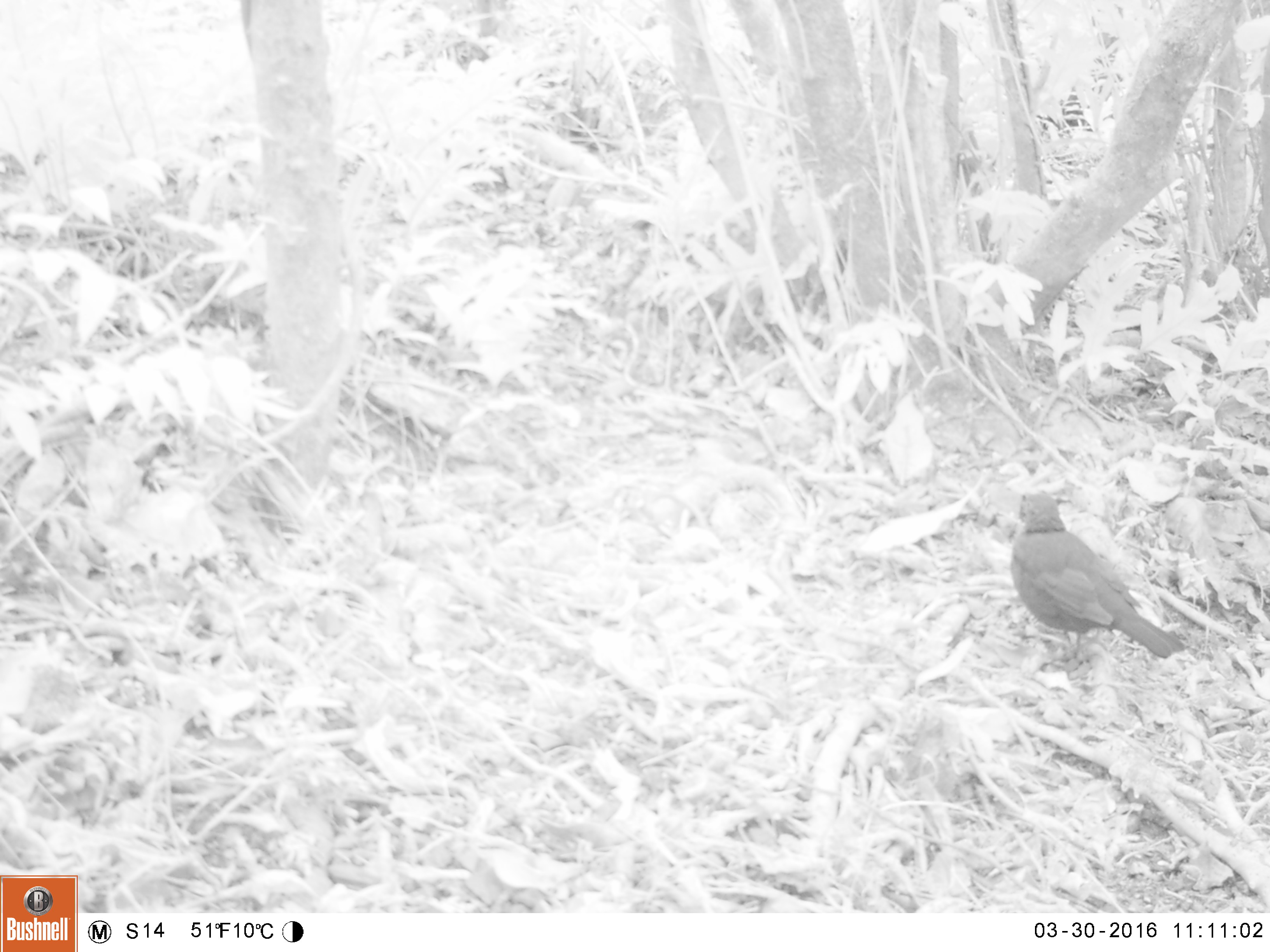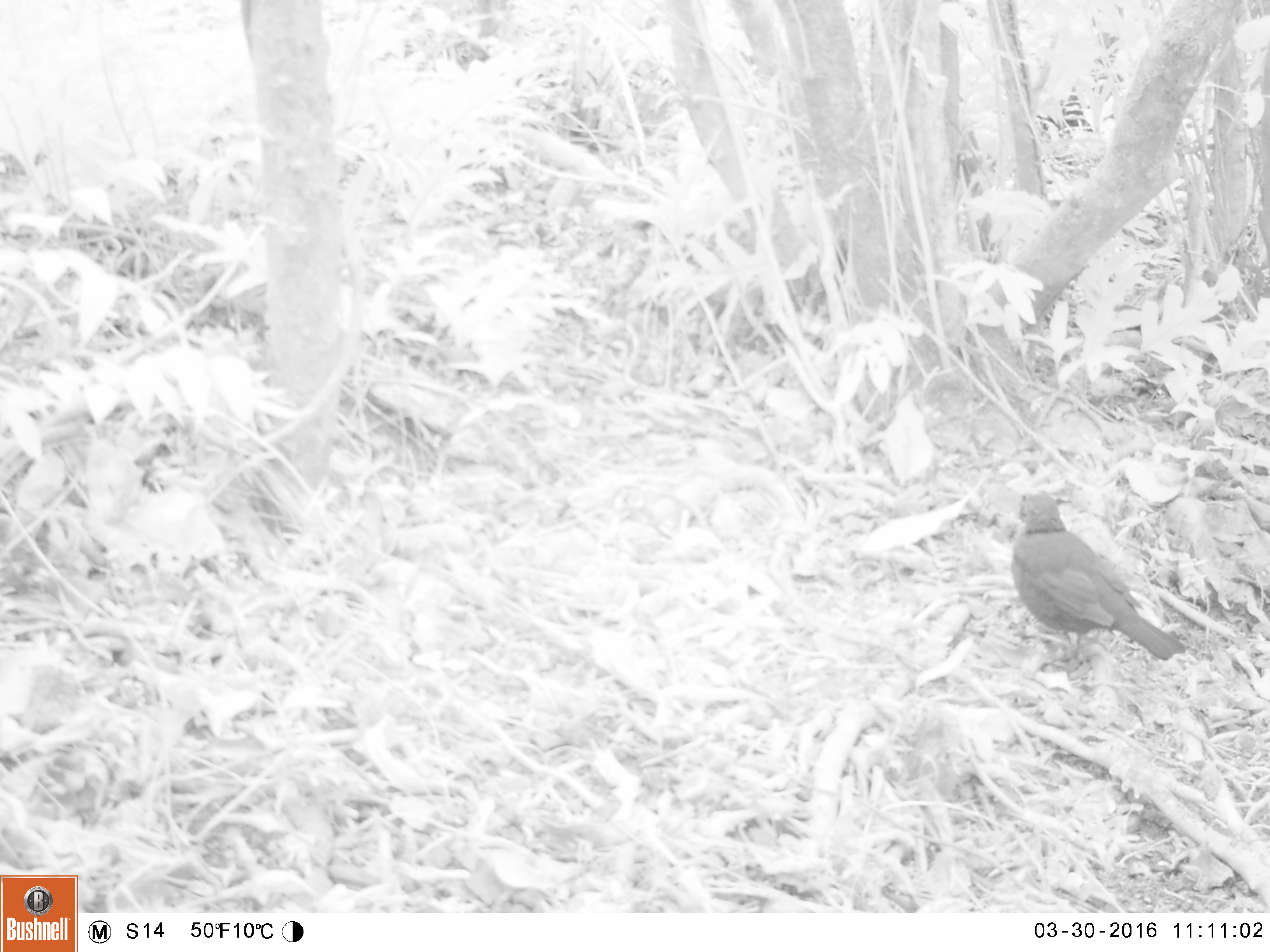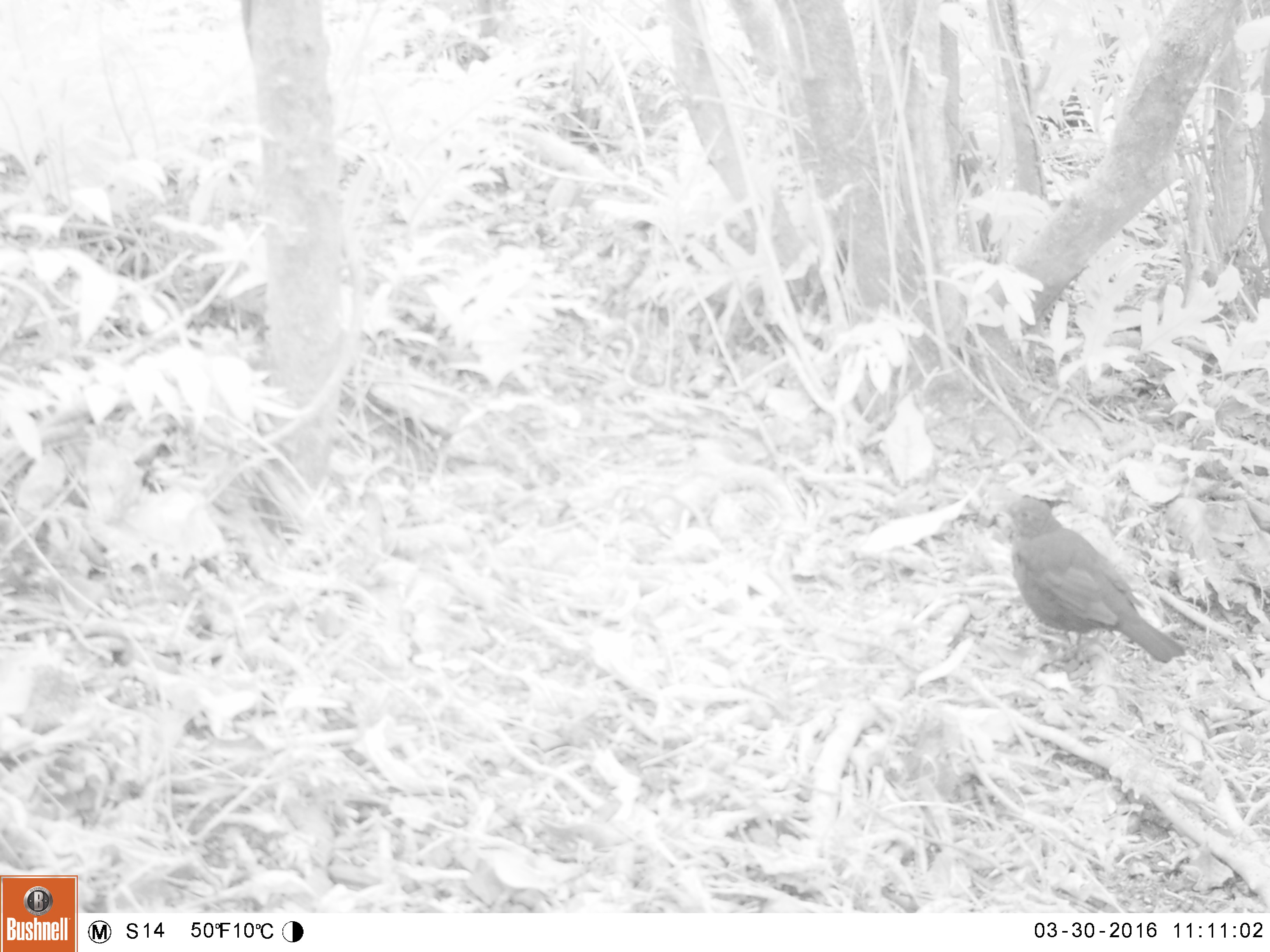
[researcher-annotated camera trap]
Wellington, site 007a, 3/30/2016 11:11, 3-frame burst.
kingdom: Animalia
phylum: Chordata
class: Aves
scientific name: Aves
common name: bird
Bird (Aves).